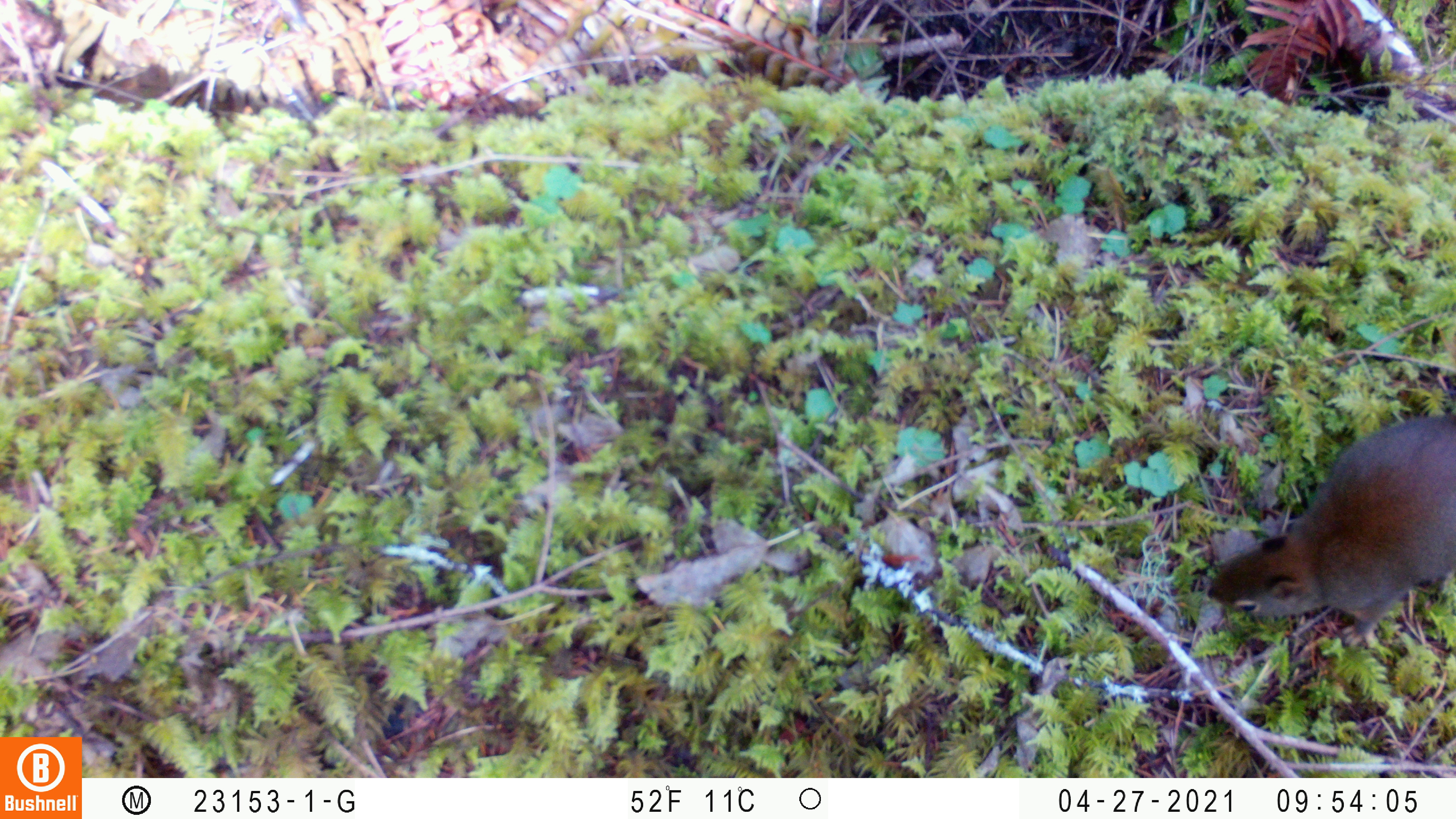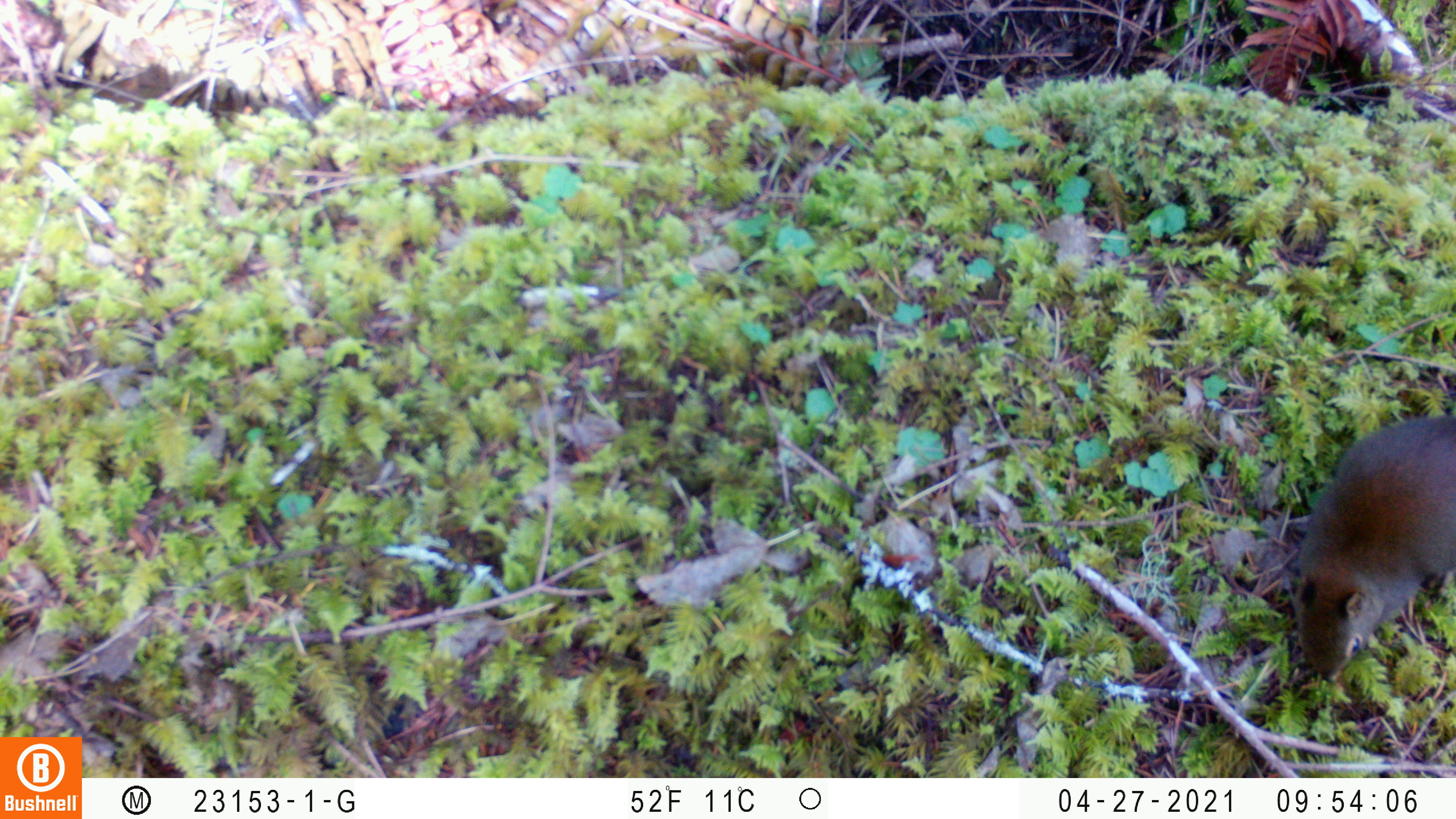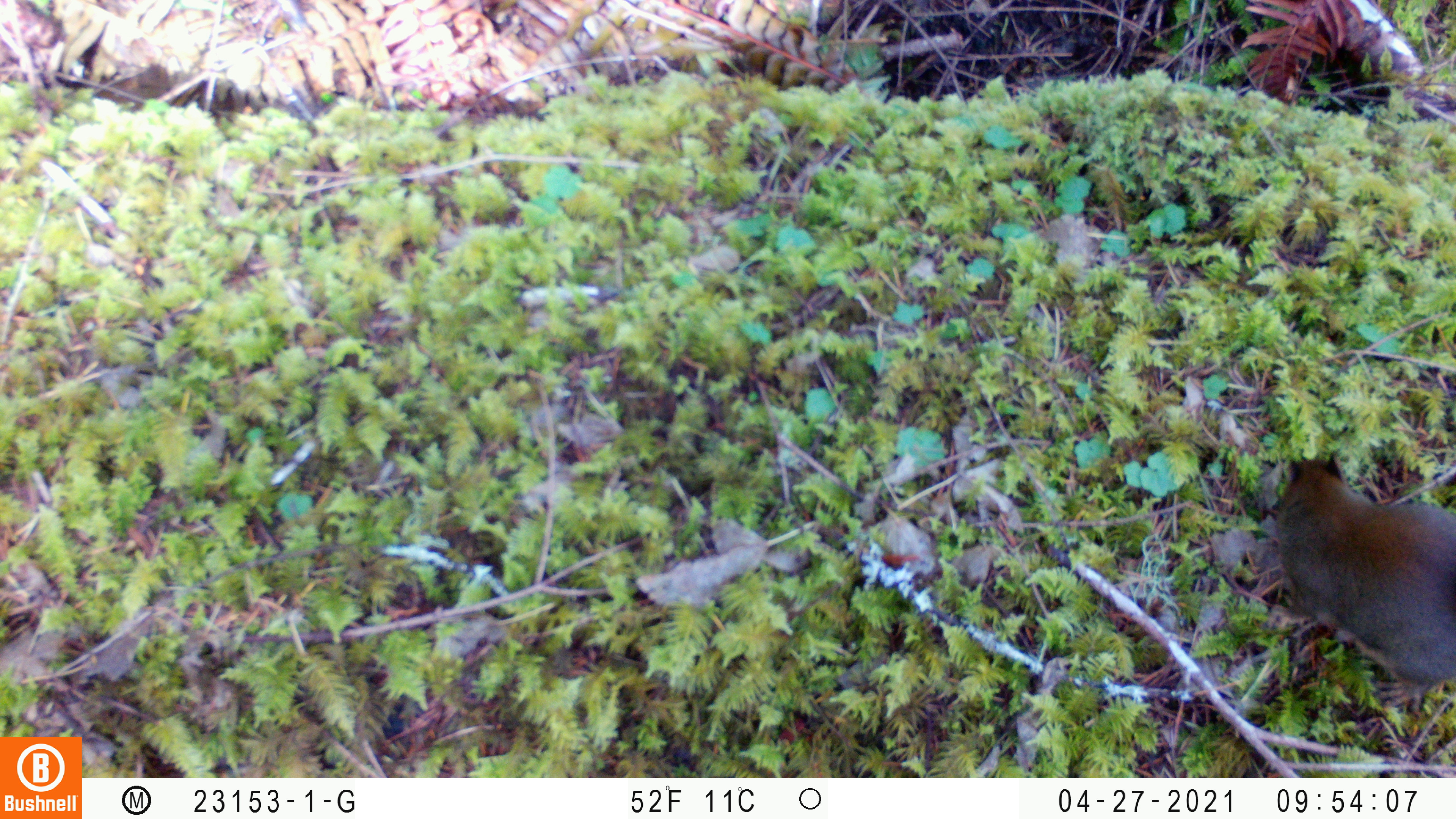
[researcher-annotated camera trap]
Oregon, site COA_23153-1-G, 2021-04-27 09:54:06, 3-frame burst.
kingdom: Animalia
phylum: Chordata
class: Mammalia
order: Rodentia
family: Sciuridae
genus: Tamiasciurus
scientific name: Tamiasciurus douglasii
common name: douglas squirrel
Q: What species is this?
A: Douglas squirrel (Tamiasciurus douglasii).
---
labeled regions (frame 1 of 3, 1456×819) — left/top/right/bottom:
douglas squirrel: 1196/409/1455/668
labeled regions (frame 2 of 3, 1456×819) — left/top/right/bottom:
douglas squirrel: 1286/404/1455/688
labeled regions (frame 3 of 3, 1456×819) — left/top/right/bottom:
douglas squirrel: 1264/446/1453/711